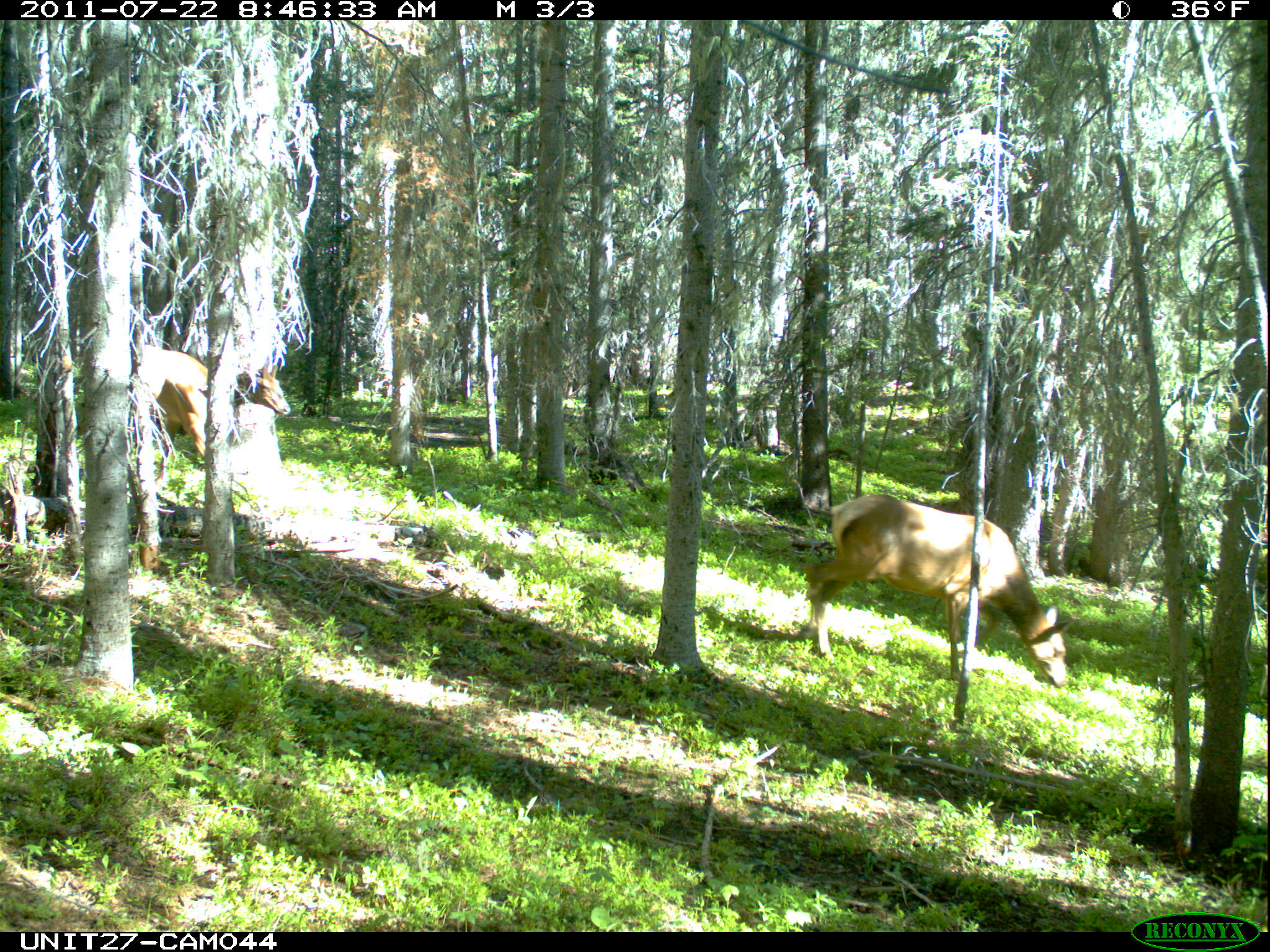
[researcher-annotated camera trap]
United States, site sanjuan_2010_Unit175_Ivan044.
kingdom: Animalia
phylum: Chordata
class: Mammalia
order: Artiodactyla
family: Cervidae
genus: Cervus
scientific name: Cervus elaphus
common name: red deer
Cervus elaphus (red deer).